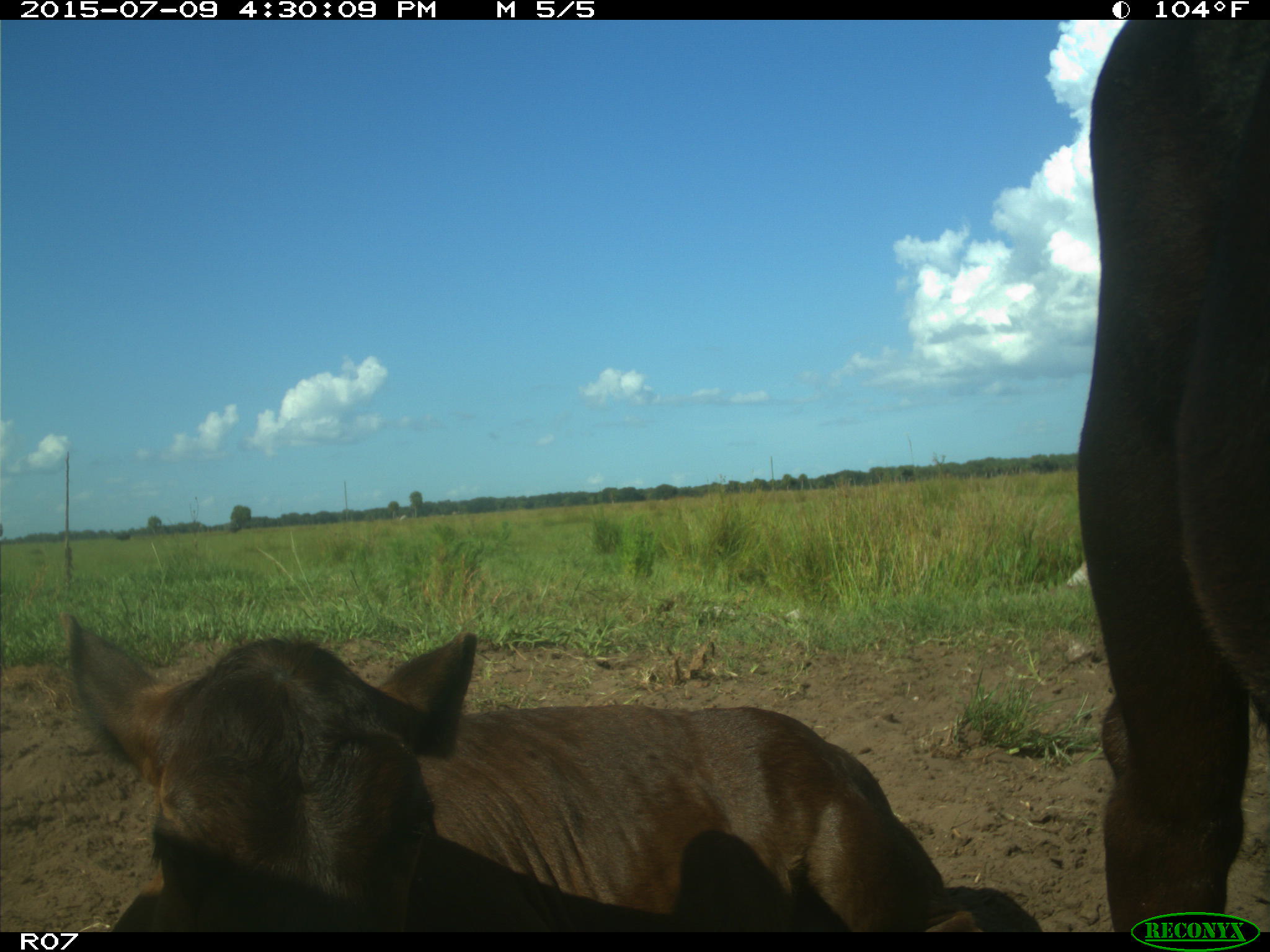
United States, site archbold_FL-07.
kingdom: Animalia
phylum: Chordata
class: Mammalia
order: Artiodactyla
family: Bovidae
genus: Bos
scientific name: Bos taurus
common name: domestic cow